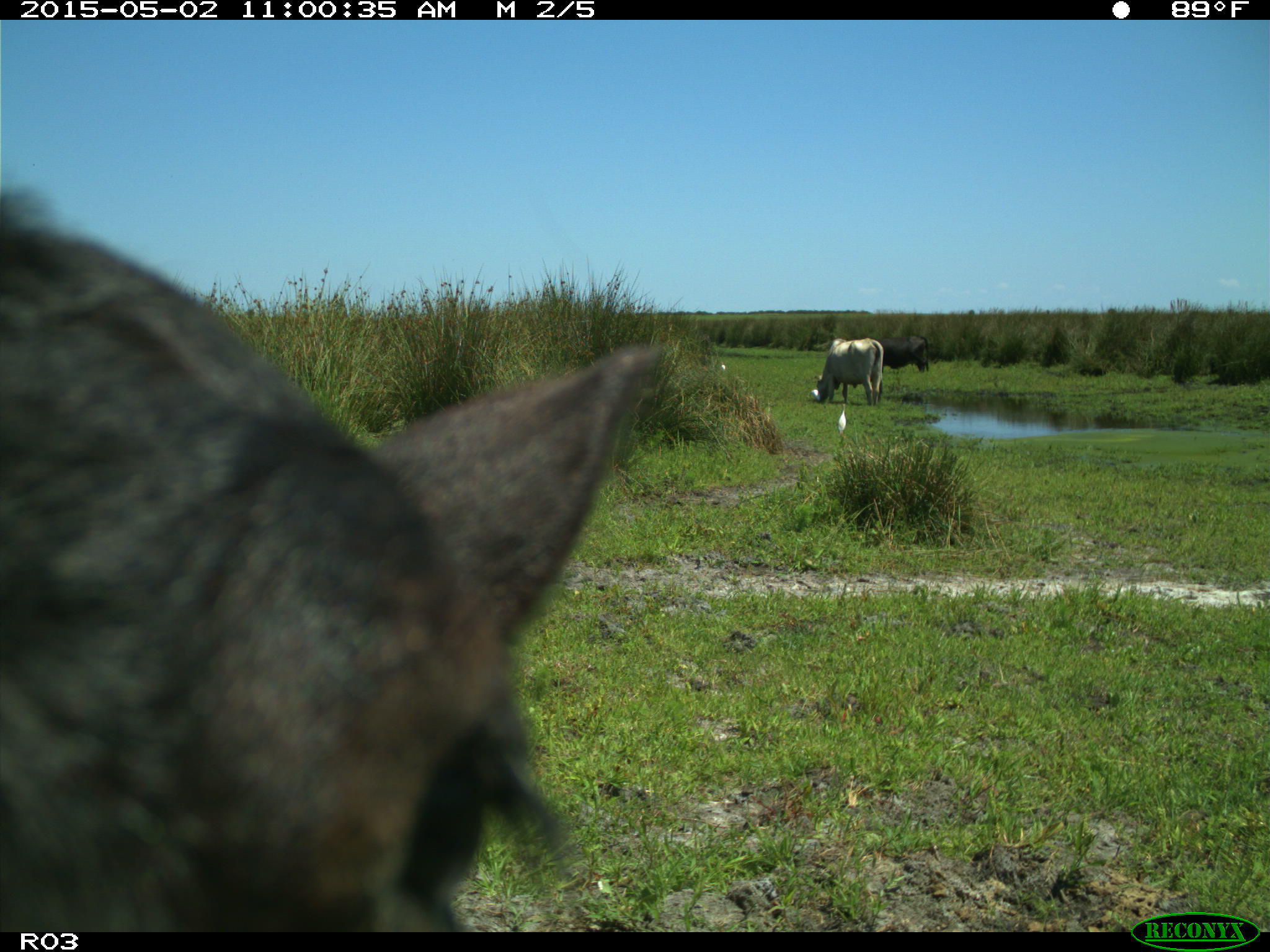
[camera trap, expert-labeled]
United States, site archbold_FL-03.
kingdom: Animalia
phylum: Chordata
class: Mammalia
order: Artiodactyla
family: Bovidae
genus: Bos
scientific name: Bos taurus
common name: domestic cow